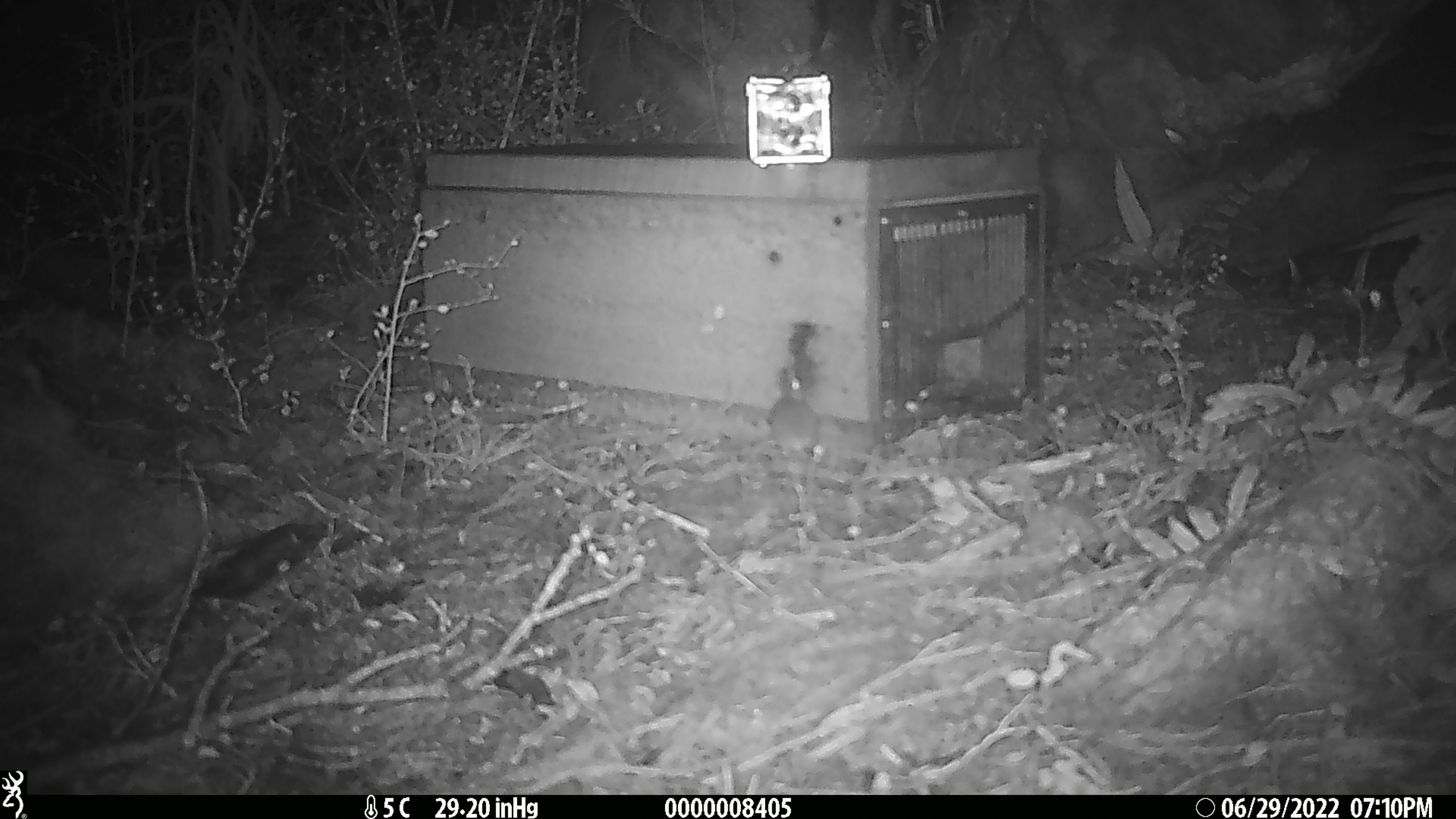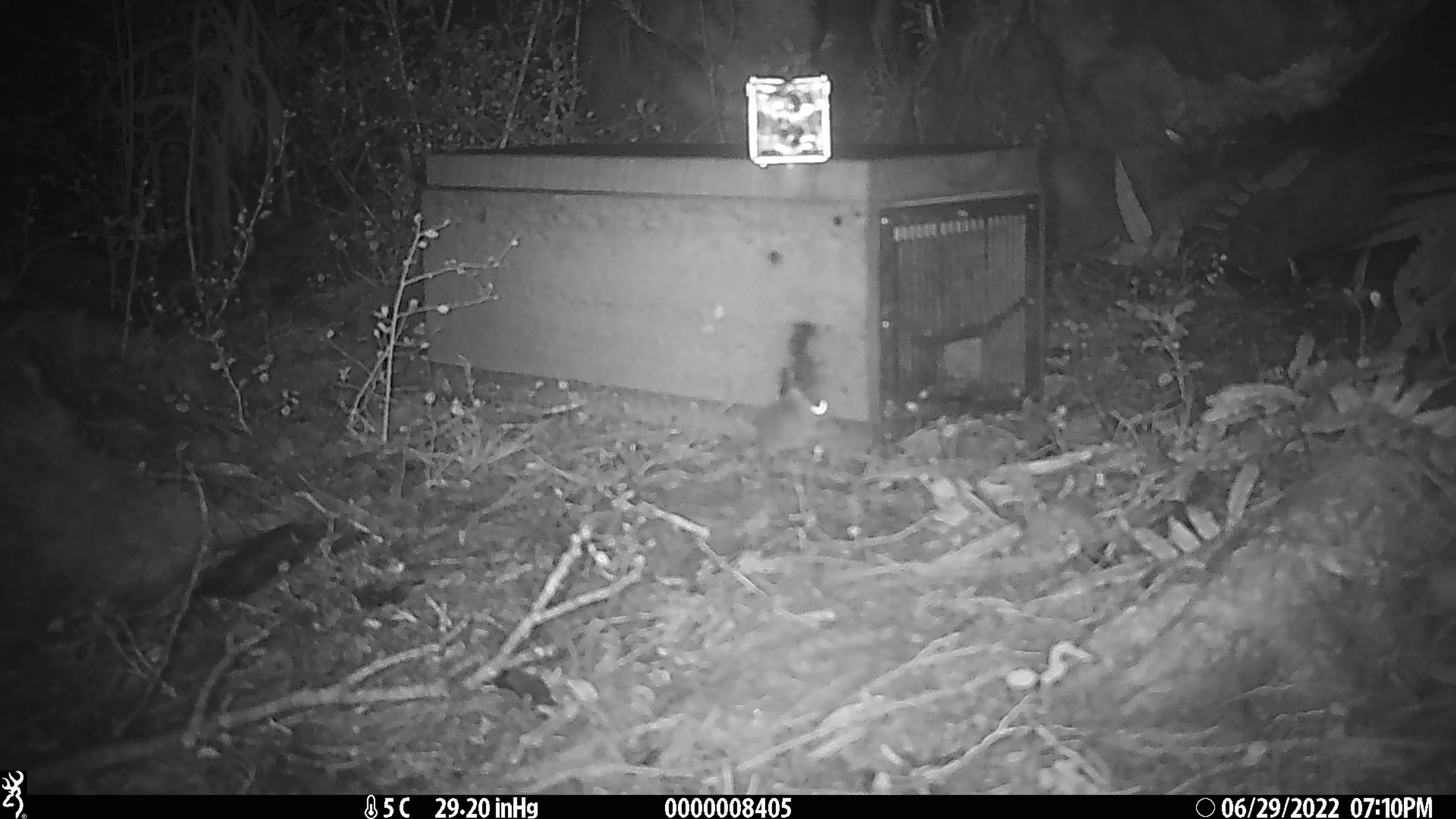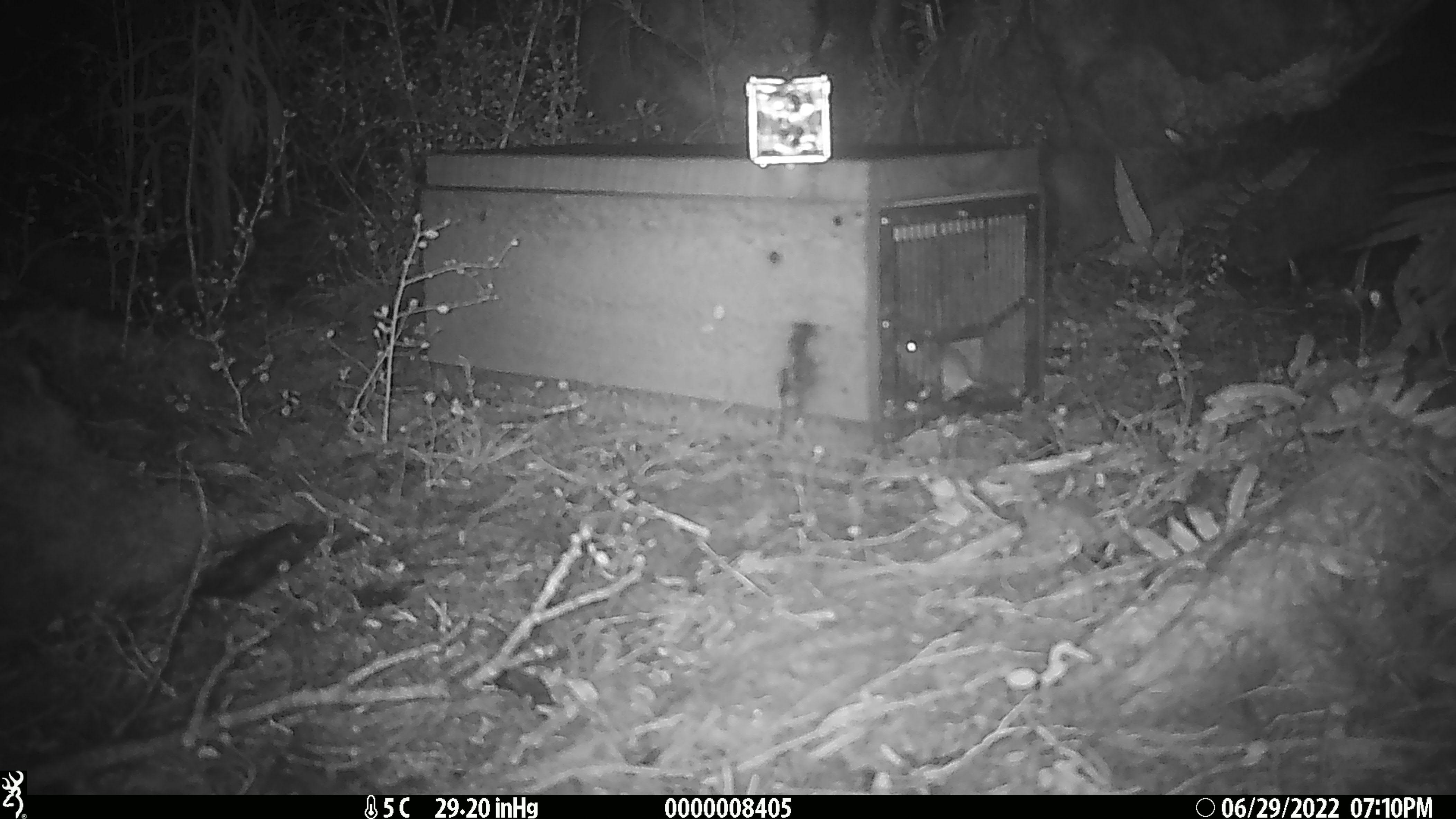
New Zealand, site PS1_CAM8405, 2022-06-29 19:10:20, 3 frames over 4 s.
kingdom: Animalia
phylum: Chordata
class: Mammalia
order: Rodentia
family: Muridae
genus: Mus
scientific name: Mus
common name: mouse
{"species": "mouse (Mus)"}